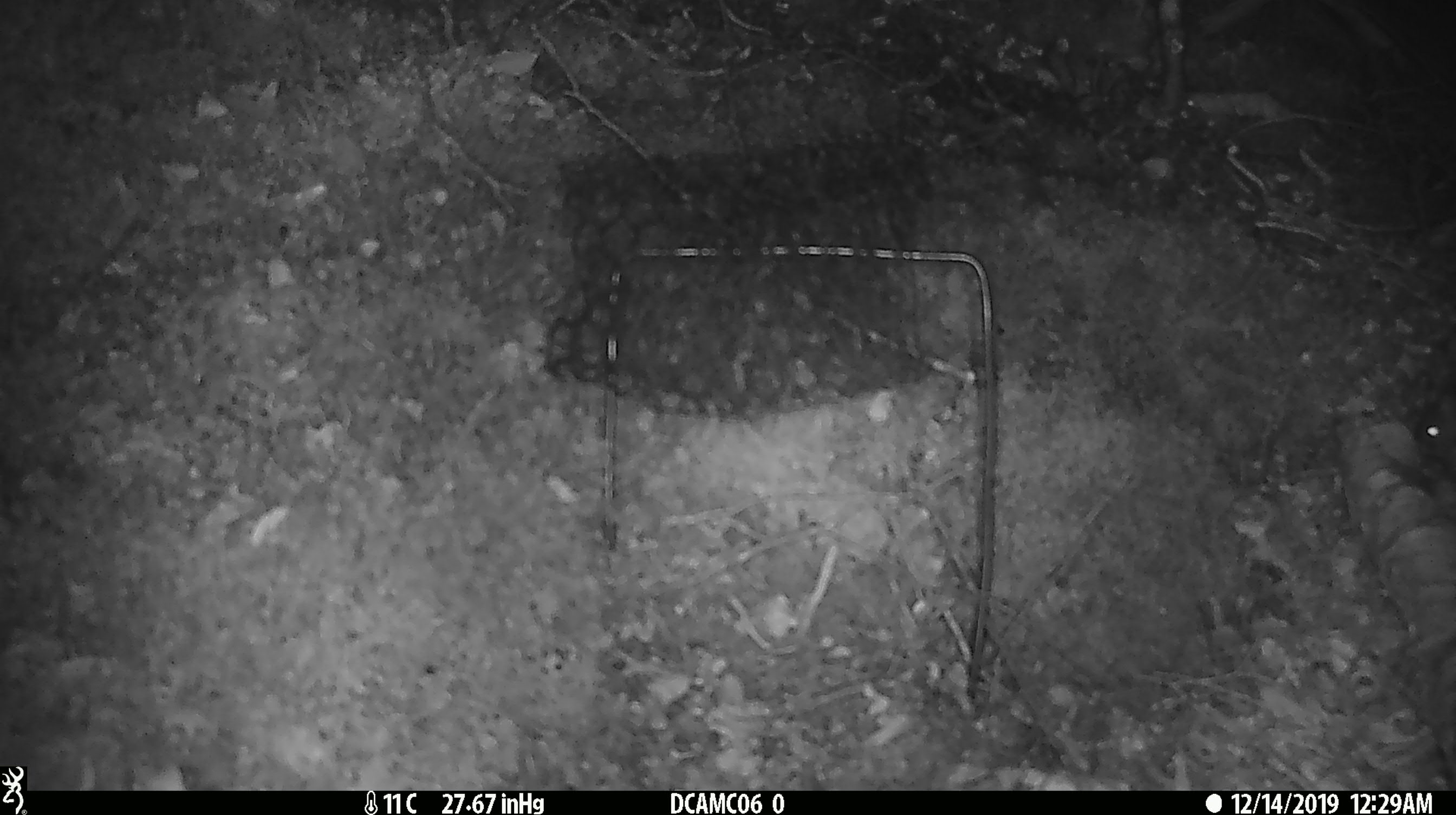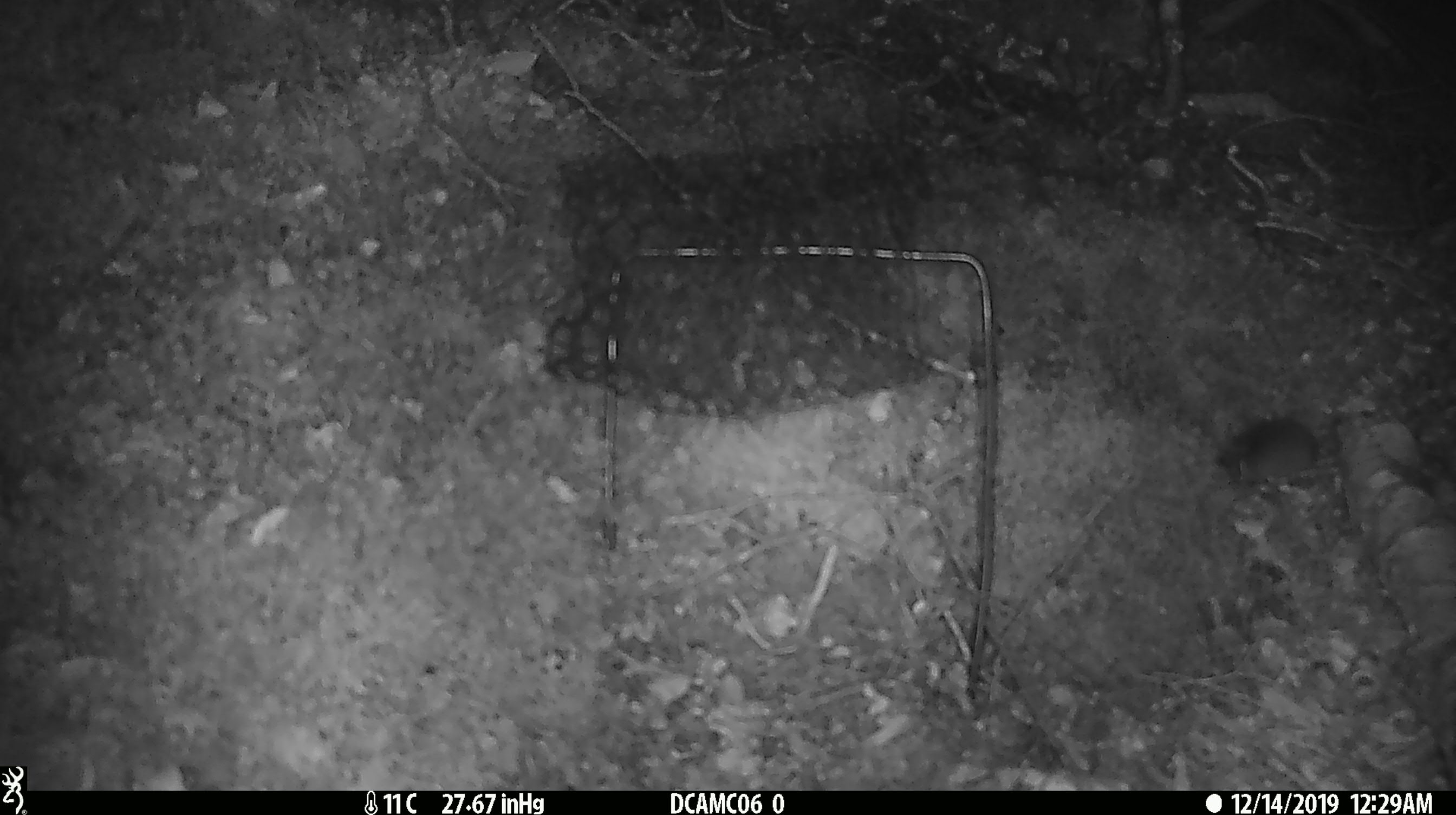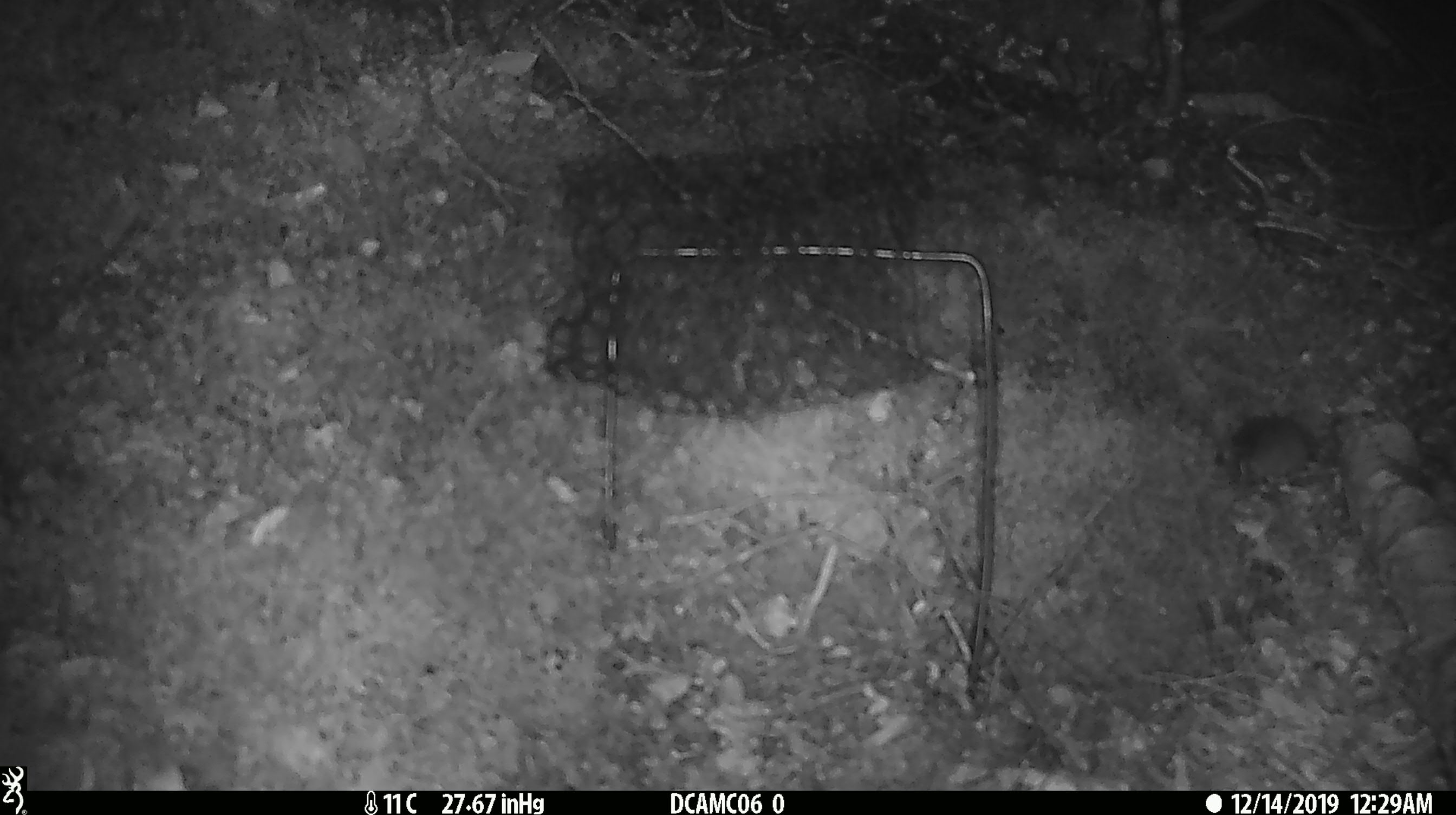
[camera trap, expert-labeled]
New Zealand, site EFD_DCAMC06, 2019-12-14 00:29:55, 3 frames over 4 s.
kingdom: Animalia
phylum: Chordata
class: Mammalia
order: Rodentia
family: Muridae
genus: Mus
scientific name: Mus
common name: mouse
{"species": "mouse (Mus)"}